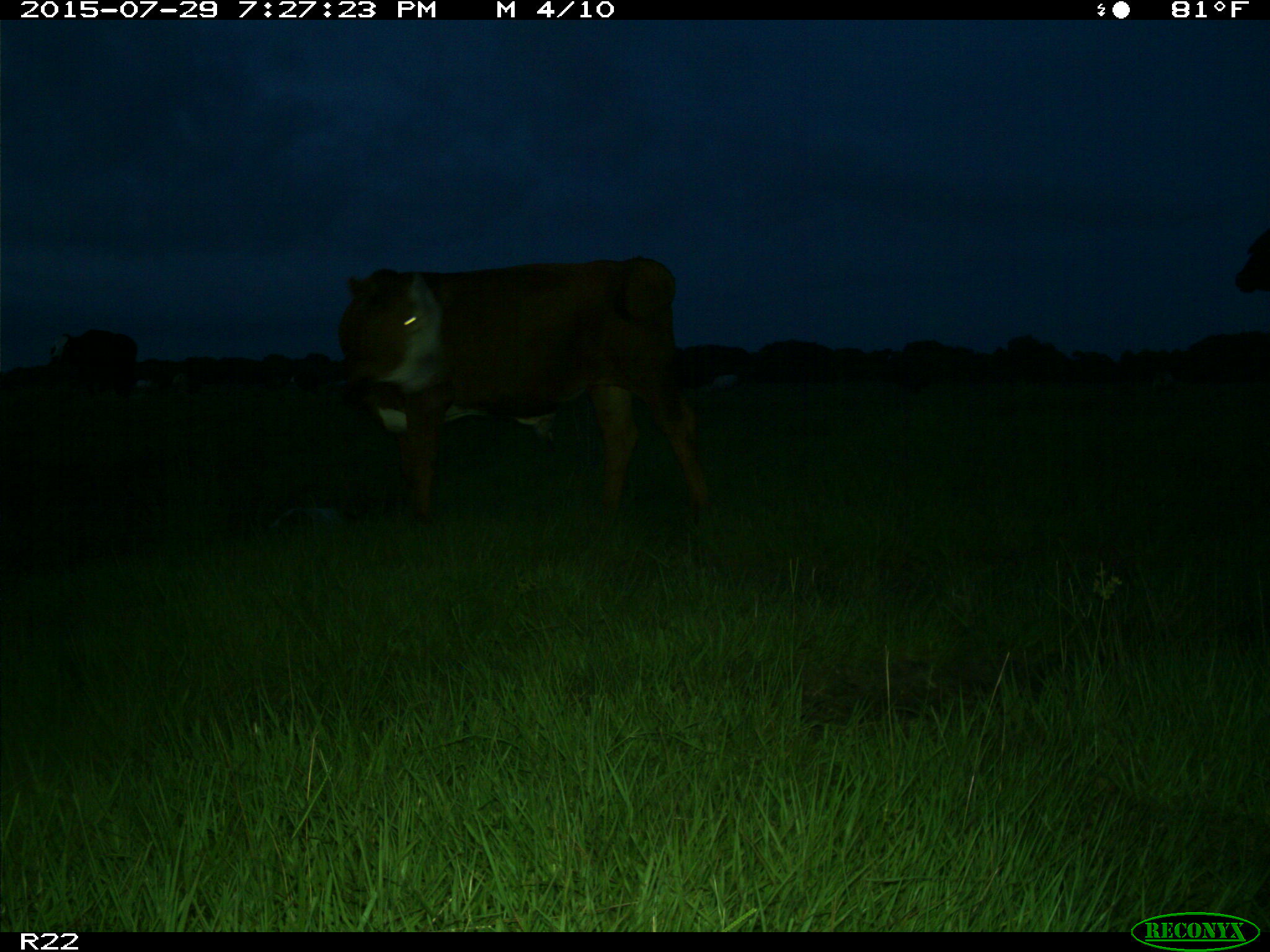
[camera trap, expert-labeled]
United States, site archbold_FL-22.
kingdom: Animalia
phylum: Chordata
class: Mammalia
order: Artiodactyla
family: Bovidae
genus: Bos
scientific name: Bos taurus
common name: domestic cow